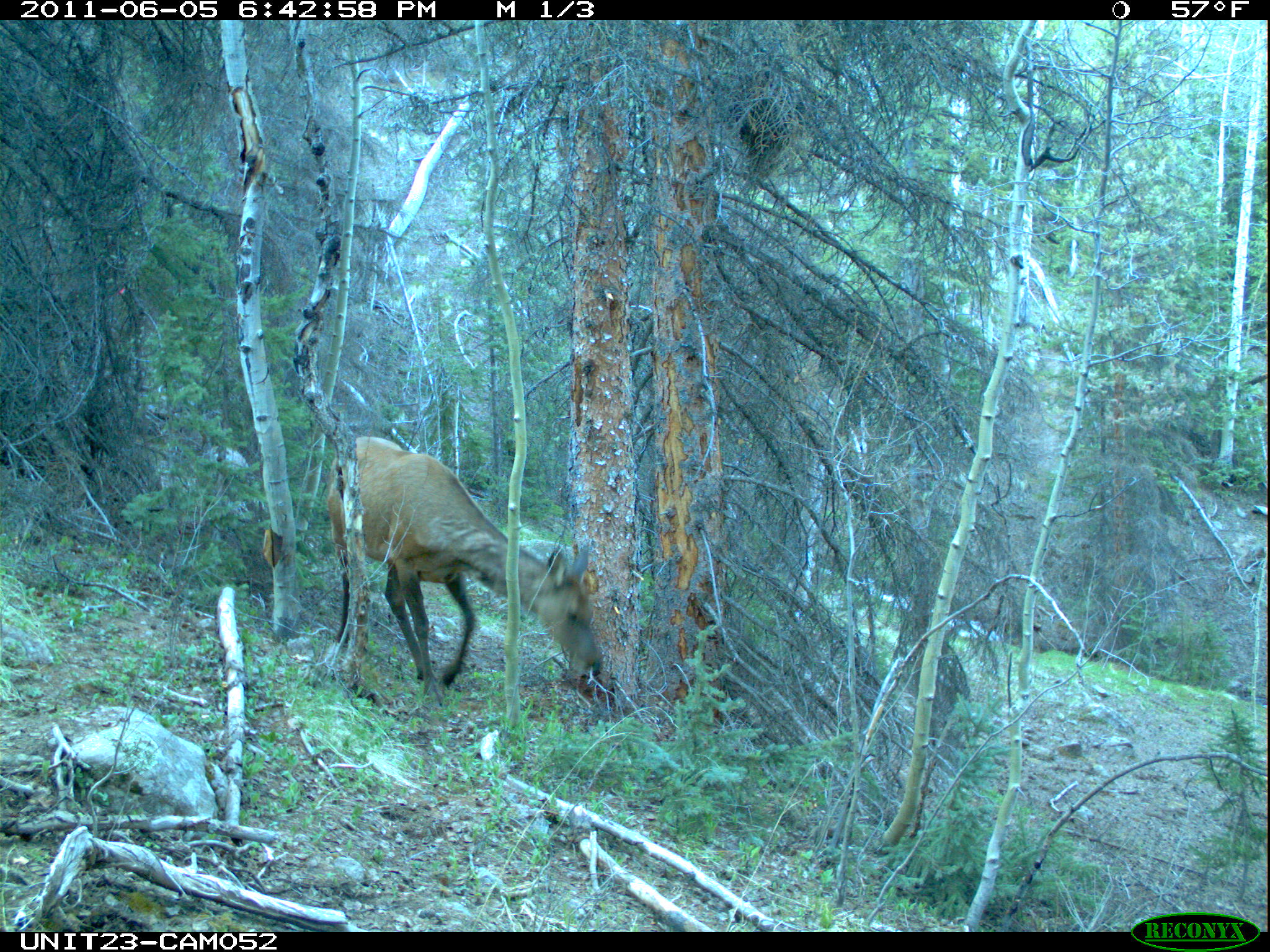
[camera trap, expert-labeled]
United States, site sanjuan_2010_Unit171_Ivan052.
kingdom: Animalia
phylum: Chordata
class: Mammalia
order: Artiodactyla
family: Cervidae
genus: Cervus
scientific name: Cervus elaphus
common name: red deer